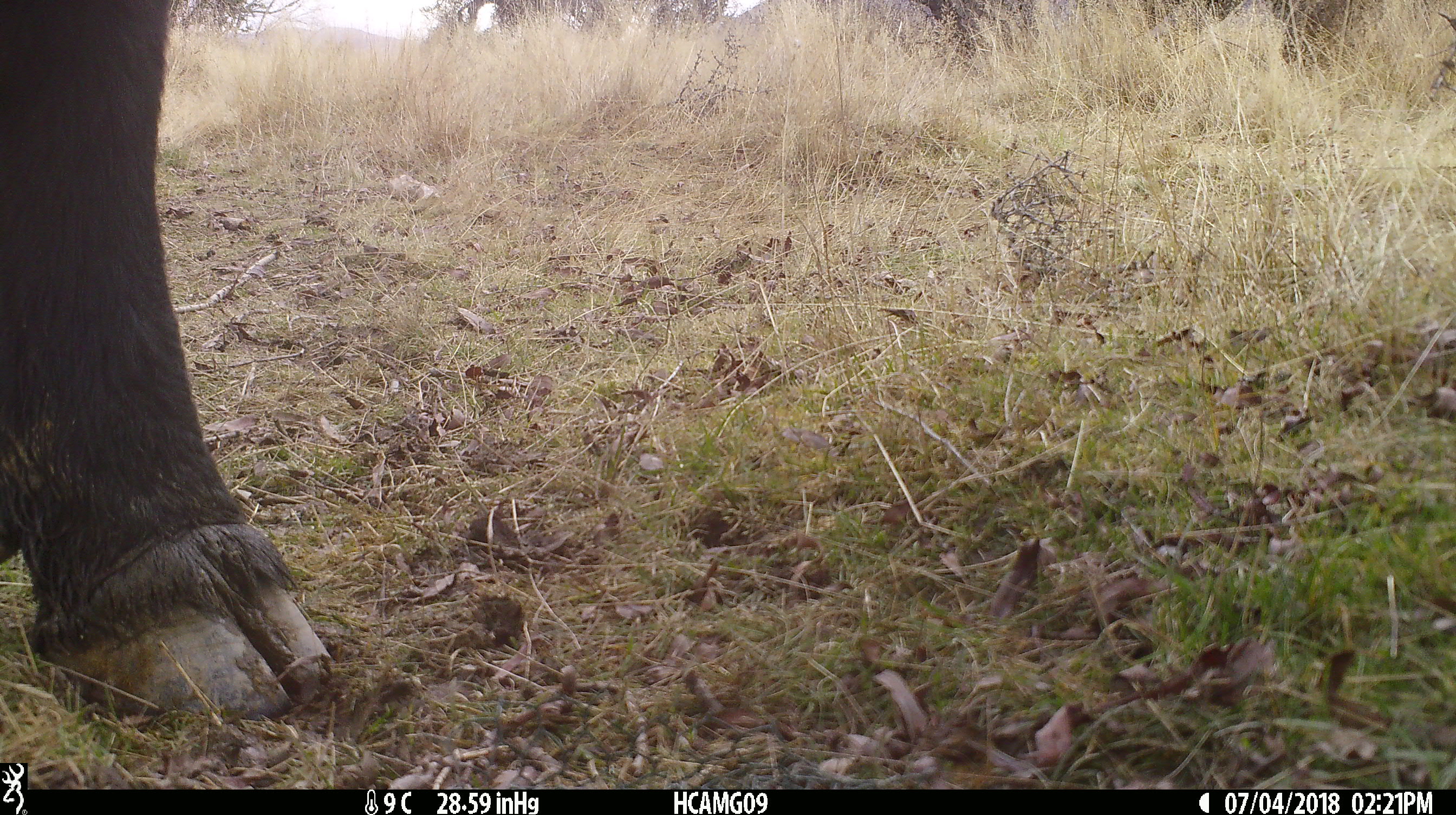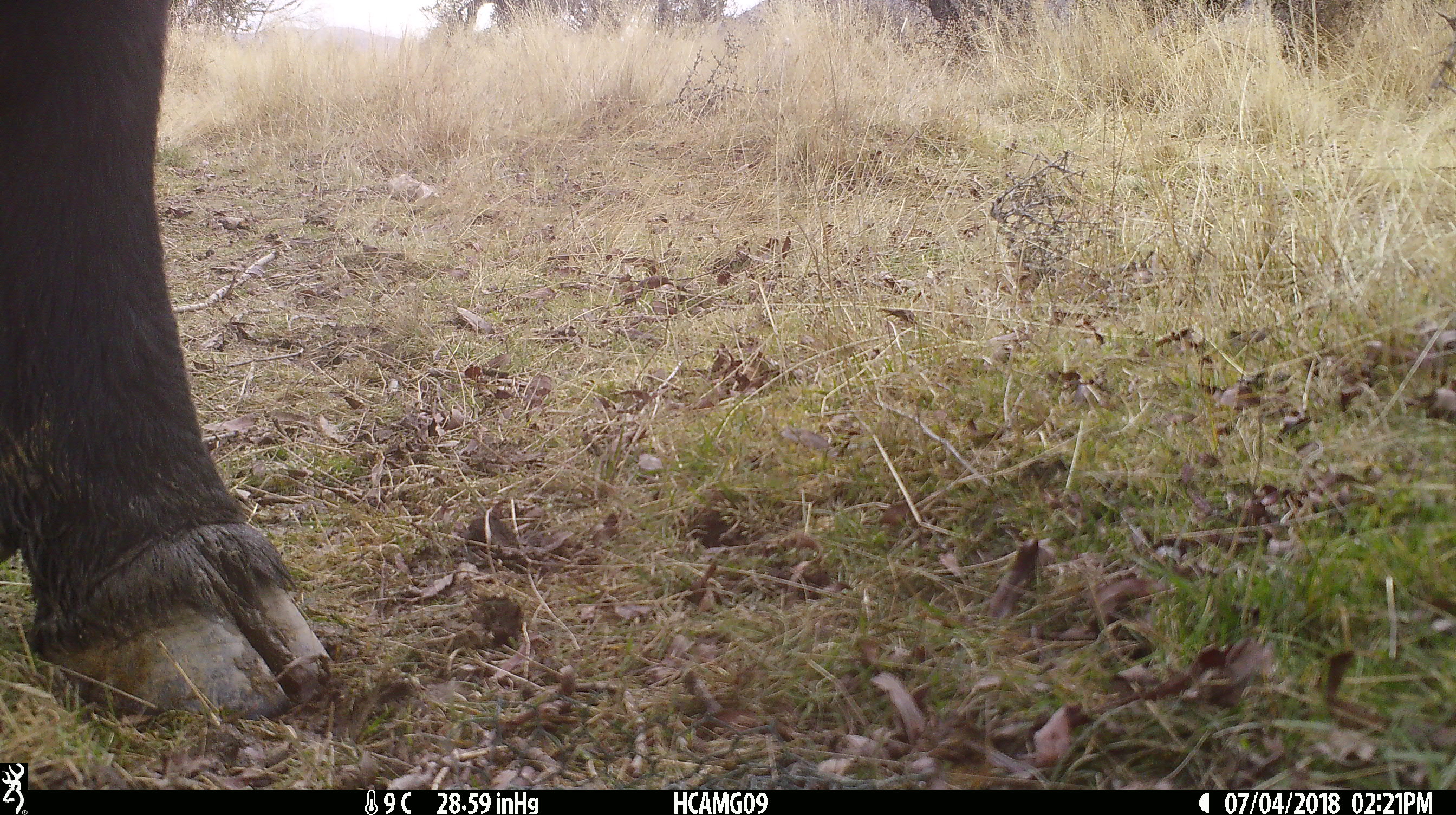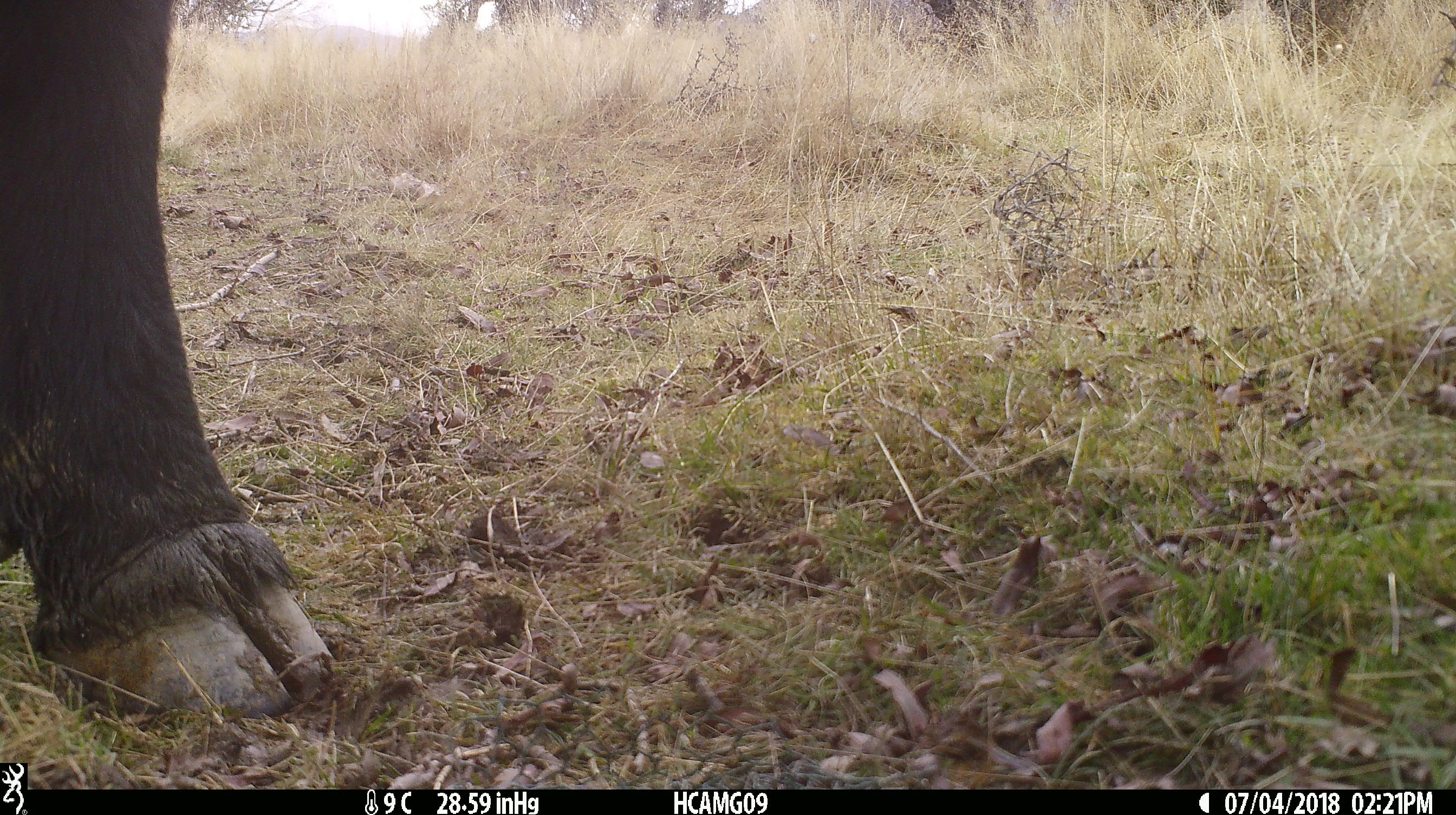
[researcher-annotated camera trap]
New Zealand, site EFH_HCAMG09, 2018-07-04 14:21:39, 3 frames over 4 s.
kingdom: Animalia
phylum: Chordata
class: Mammalia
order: Artiodactyla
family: Bovidae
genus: Bos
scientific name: Bos taurus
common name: domestic cow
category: cow